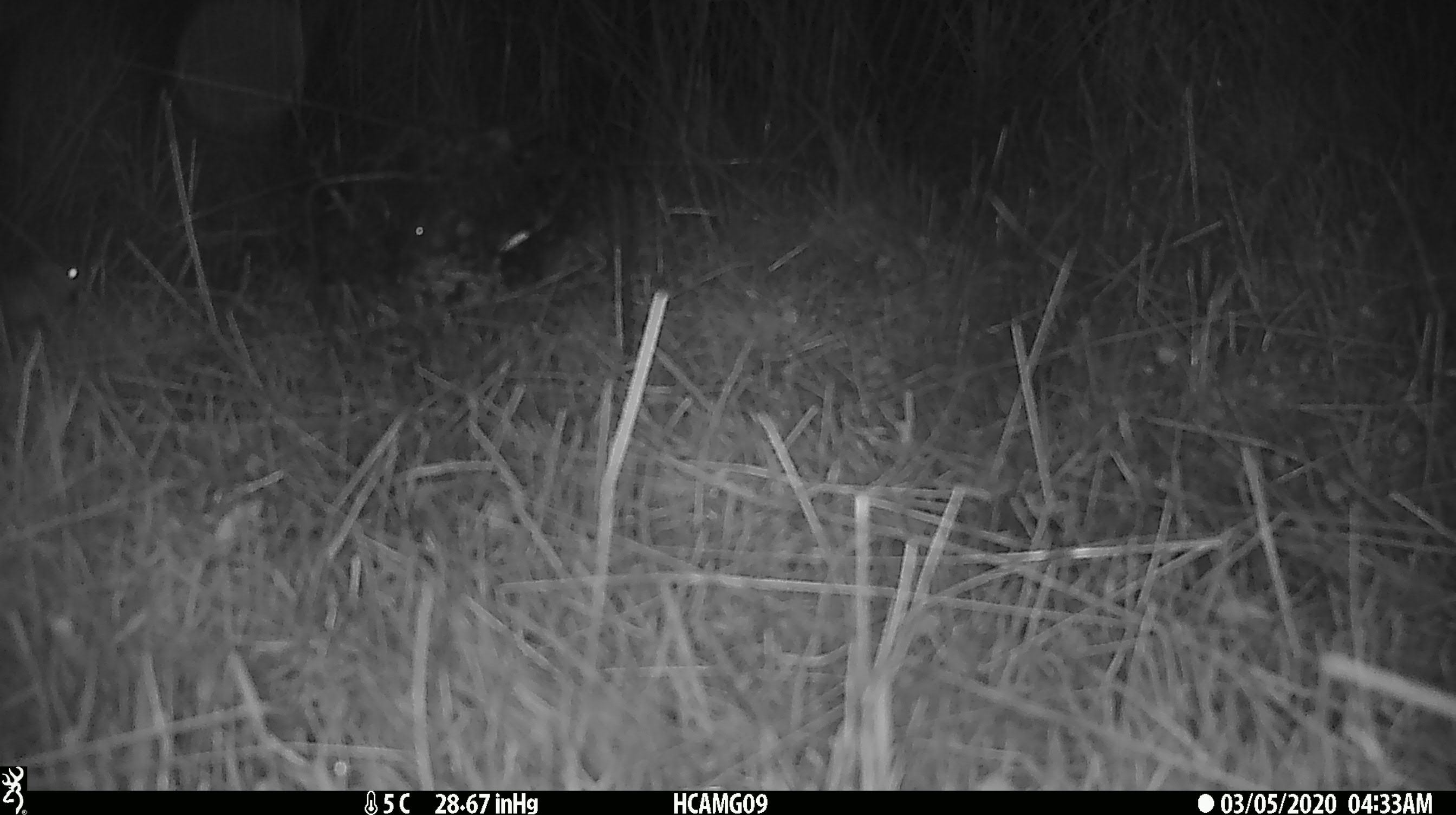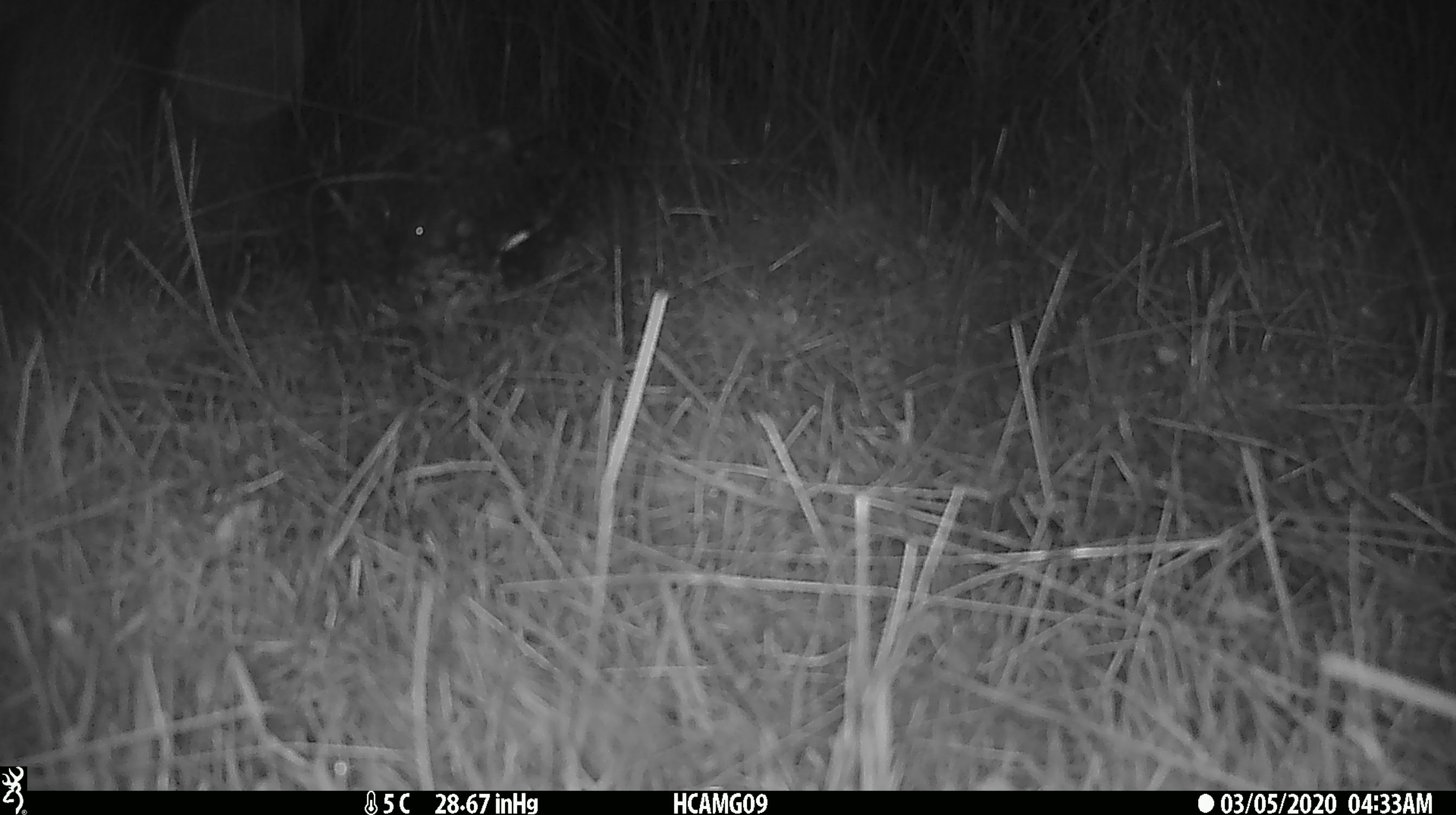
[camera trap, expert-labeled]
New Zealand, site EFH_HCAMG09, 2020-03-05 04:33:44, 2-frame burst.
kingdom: Animalia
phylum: Chordata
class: Mammalia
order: Rodentia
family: Muridae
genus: Mus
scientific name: Mus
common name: mouse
Mouse (Mus).